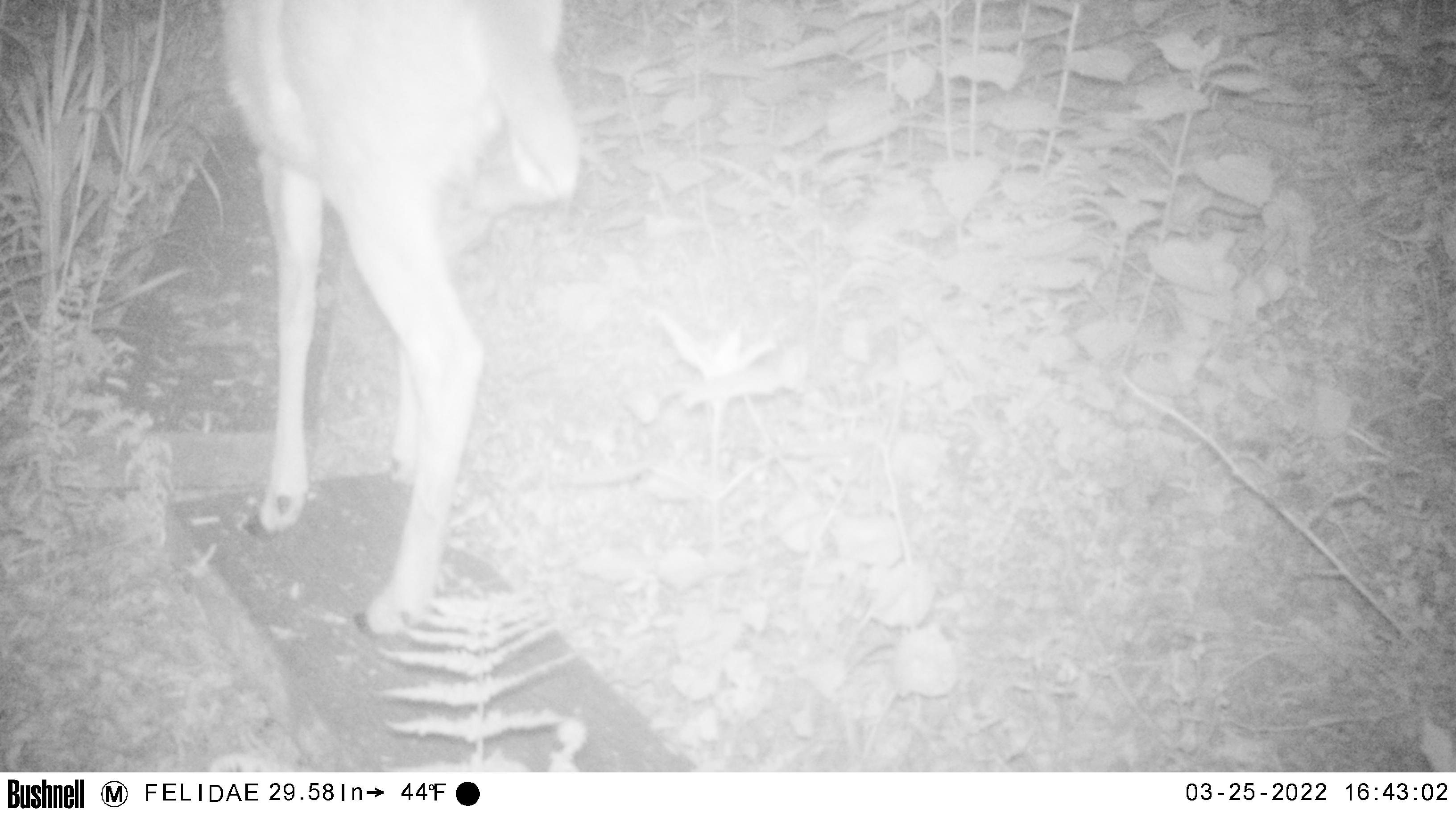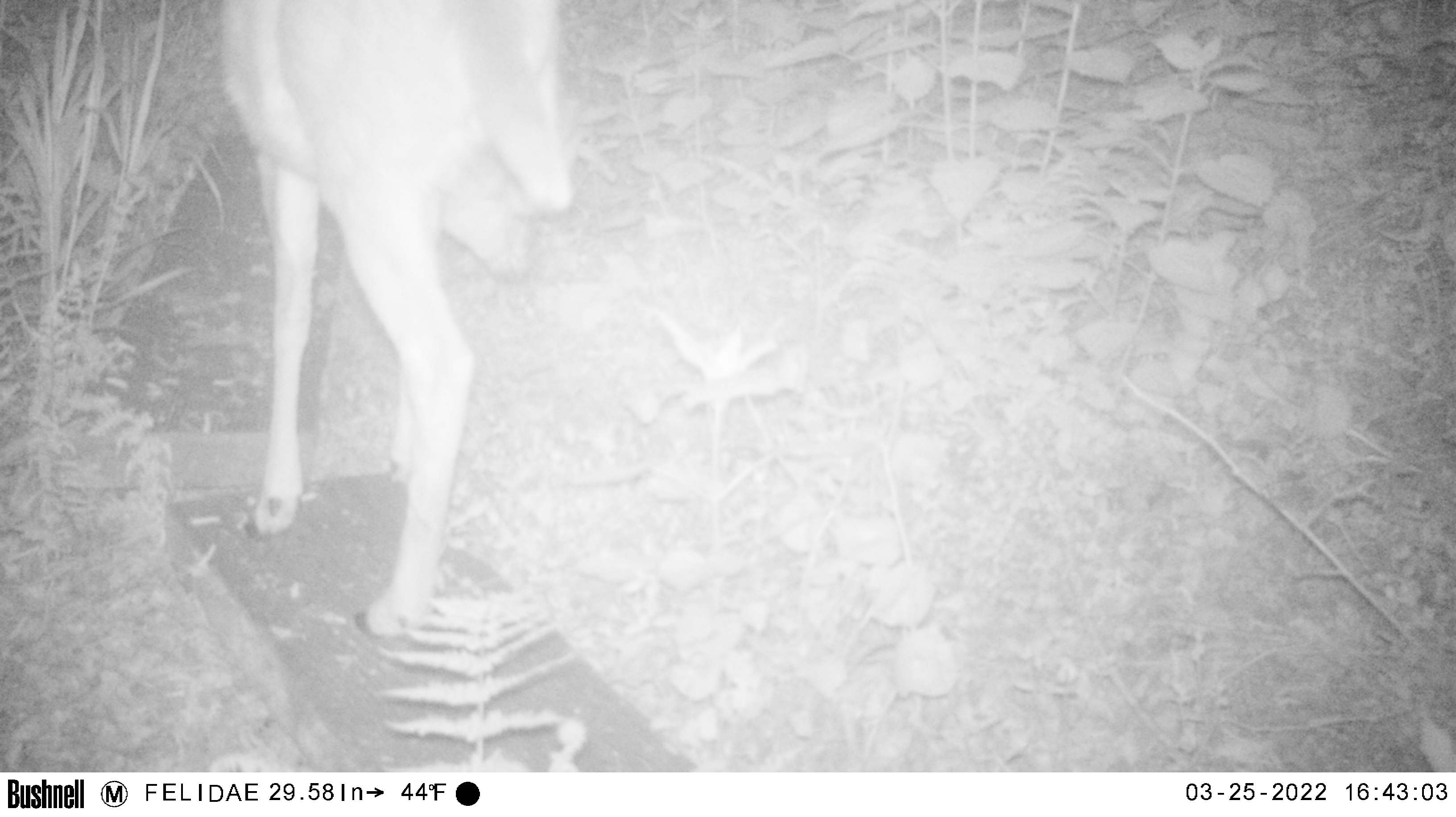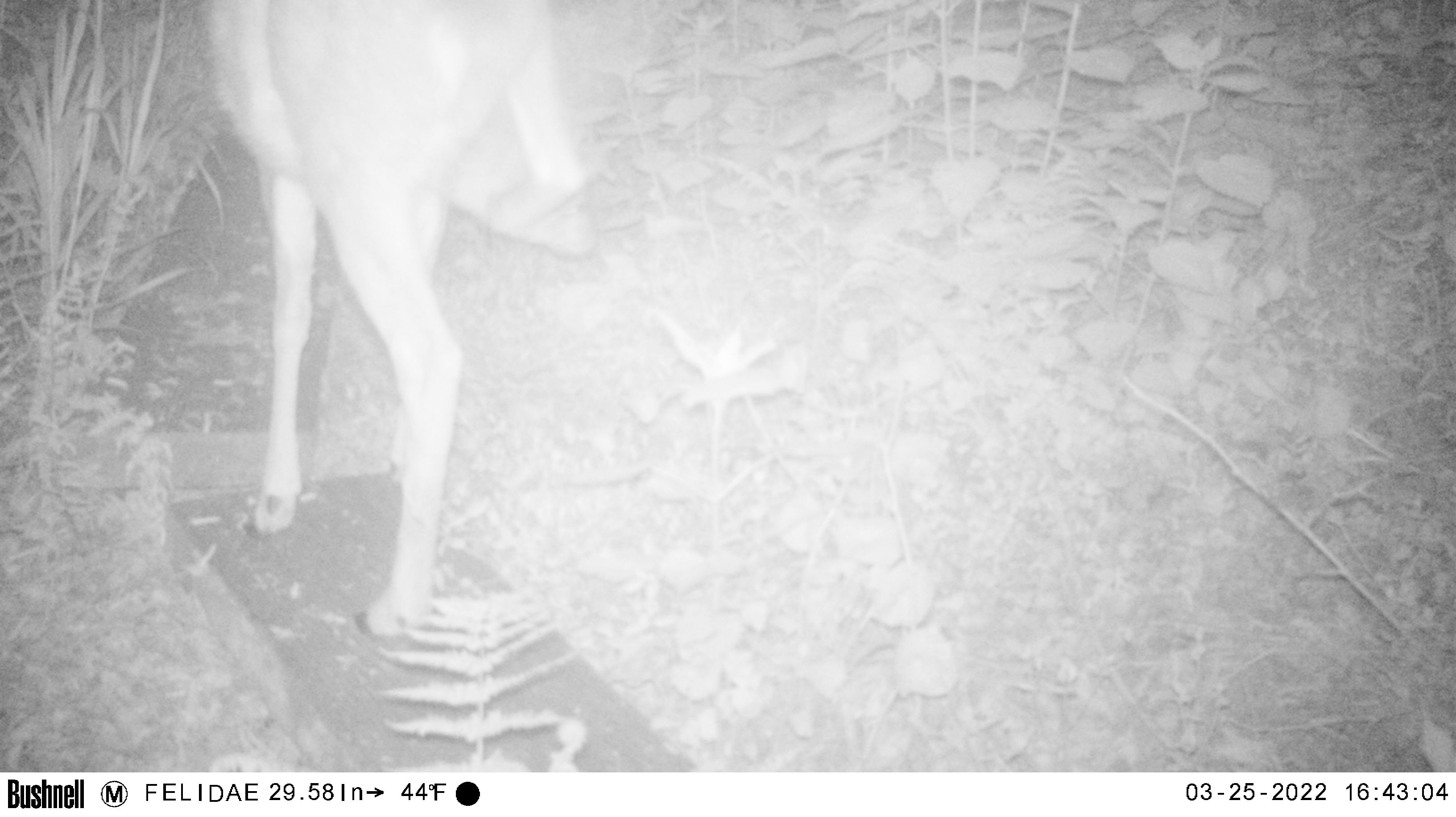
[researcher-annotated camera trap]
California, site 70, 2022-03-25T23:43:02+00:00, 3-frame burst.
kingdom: Animalia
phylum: Chordata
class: Mammalia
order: Artiodactyla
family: Cervidae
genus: Odocoileus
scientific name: Odocoileus hemionus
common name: mule deer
Mule deer (Odocoileus hemionus).